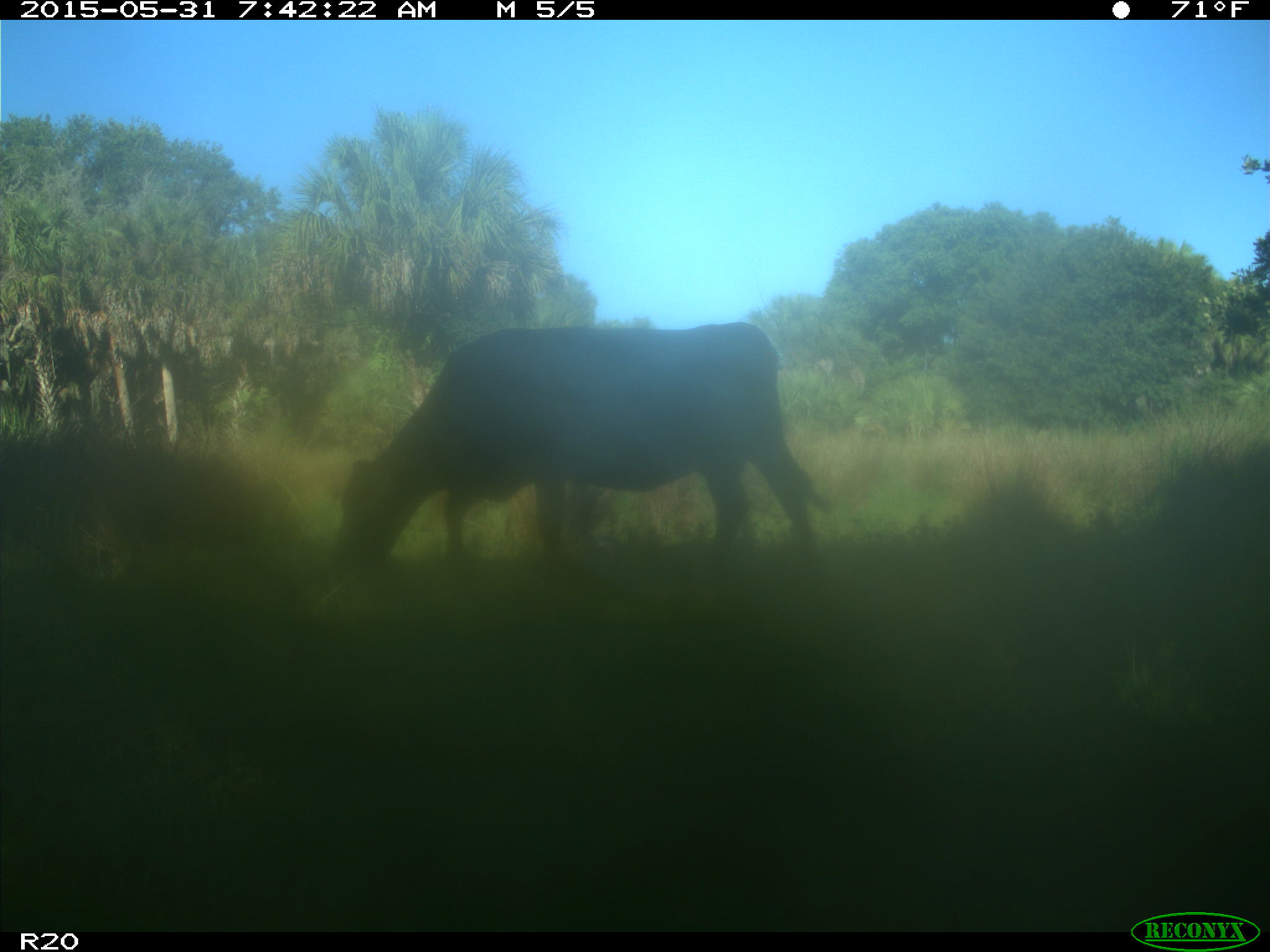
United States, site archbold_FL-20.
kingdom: Animalia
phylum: Chordata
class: Mammalia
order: Artiodactyla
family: Bovidae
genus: Bos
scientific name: Bos taurus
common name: domestic cow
Bos taurus (domestic cow).